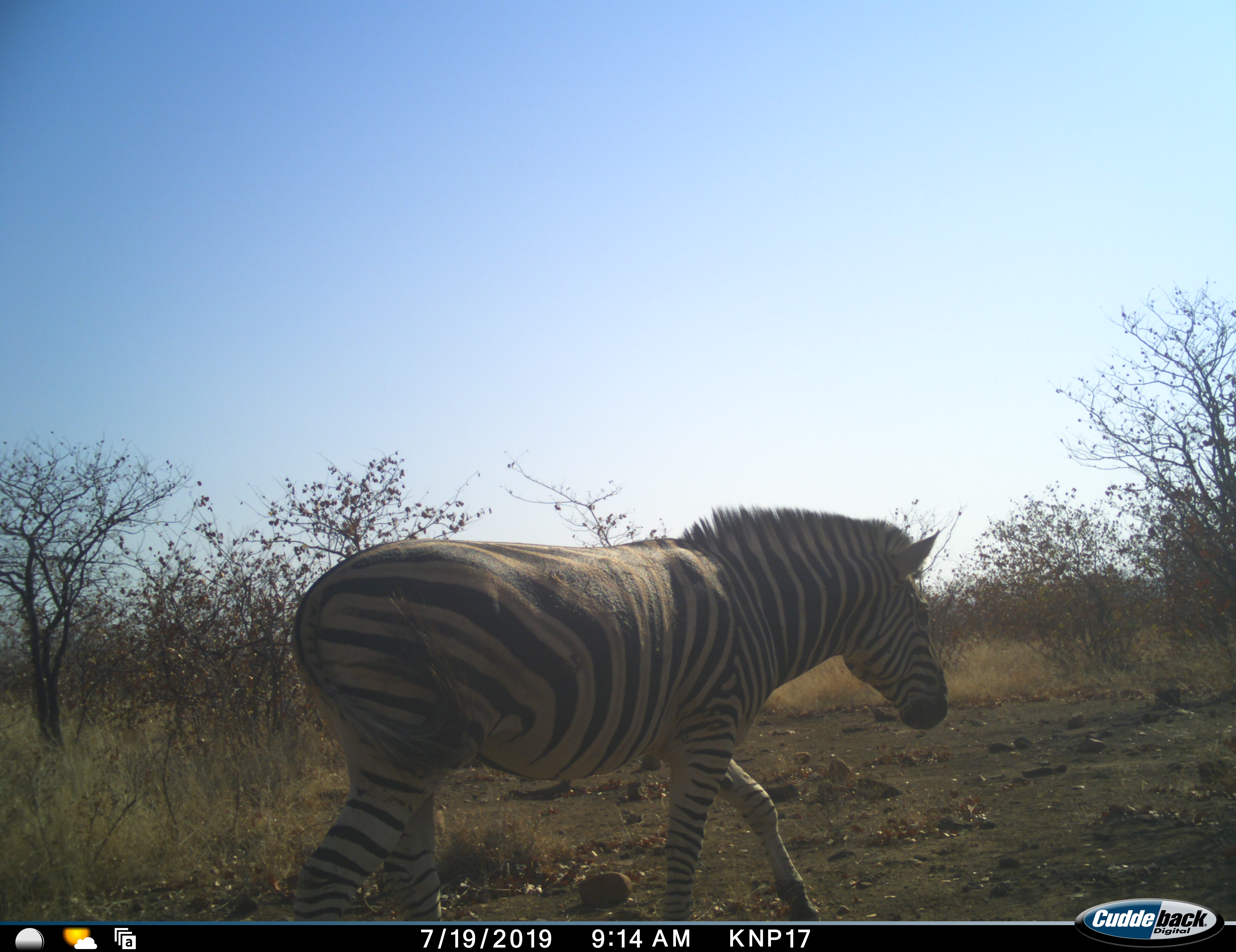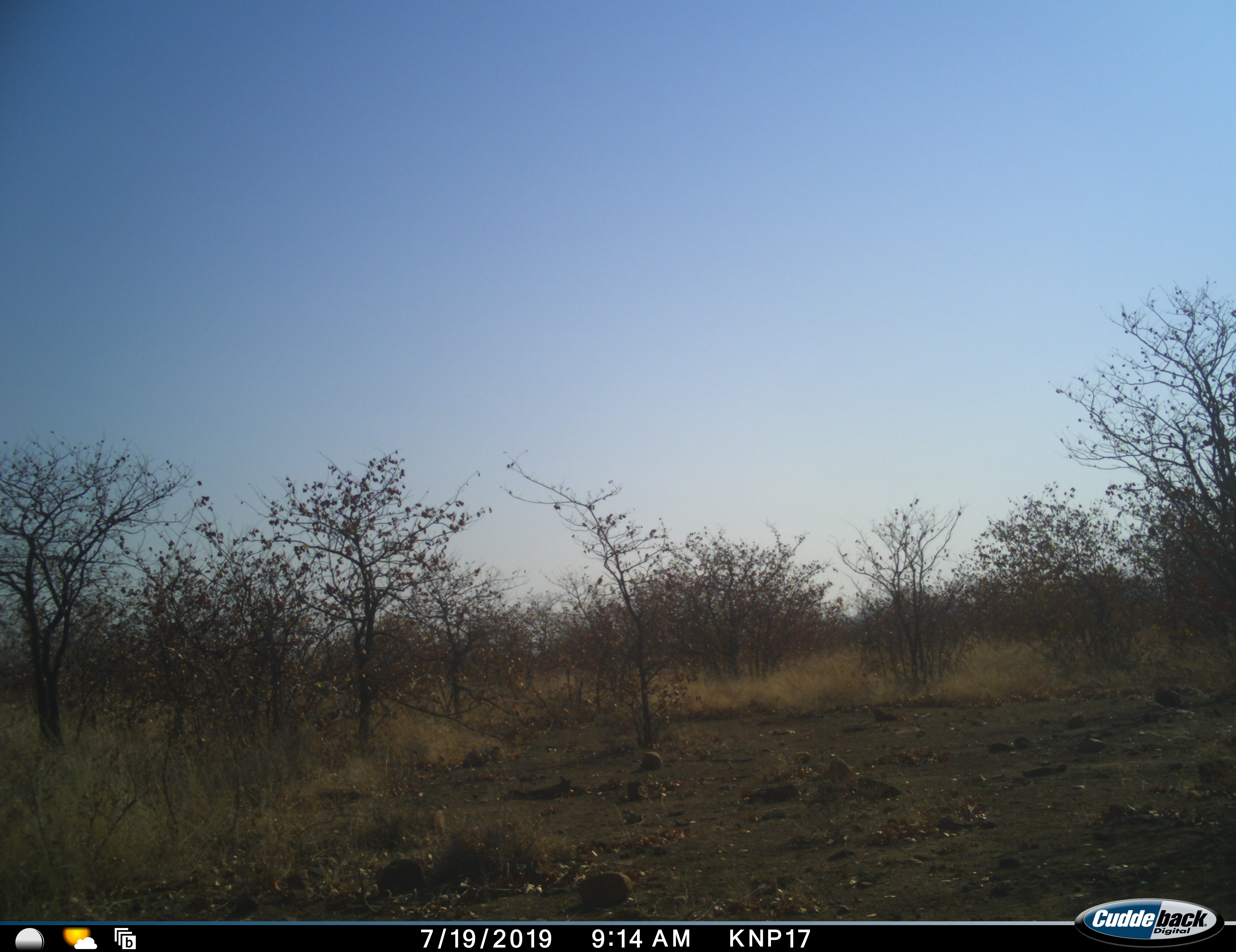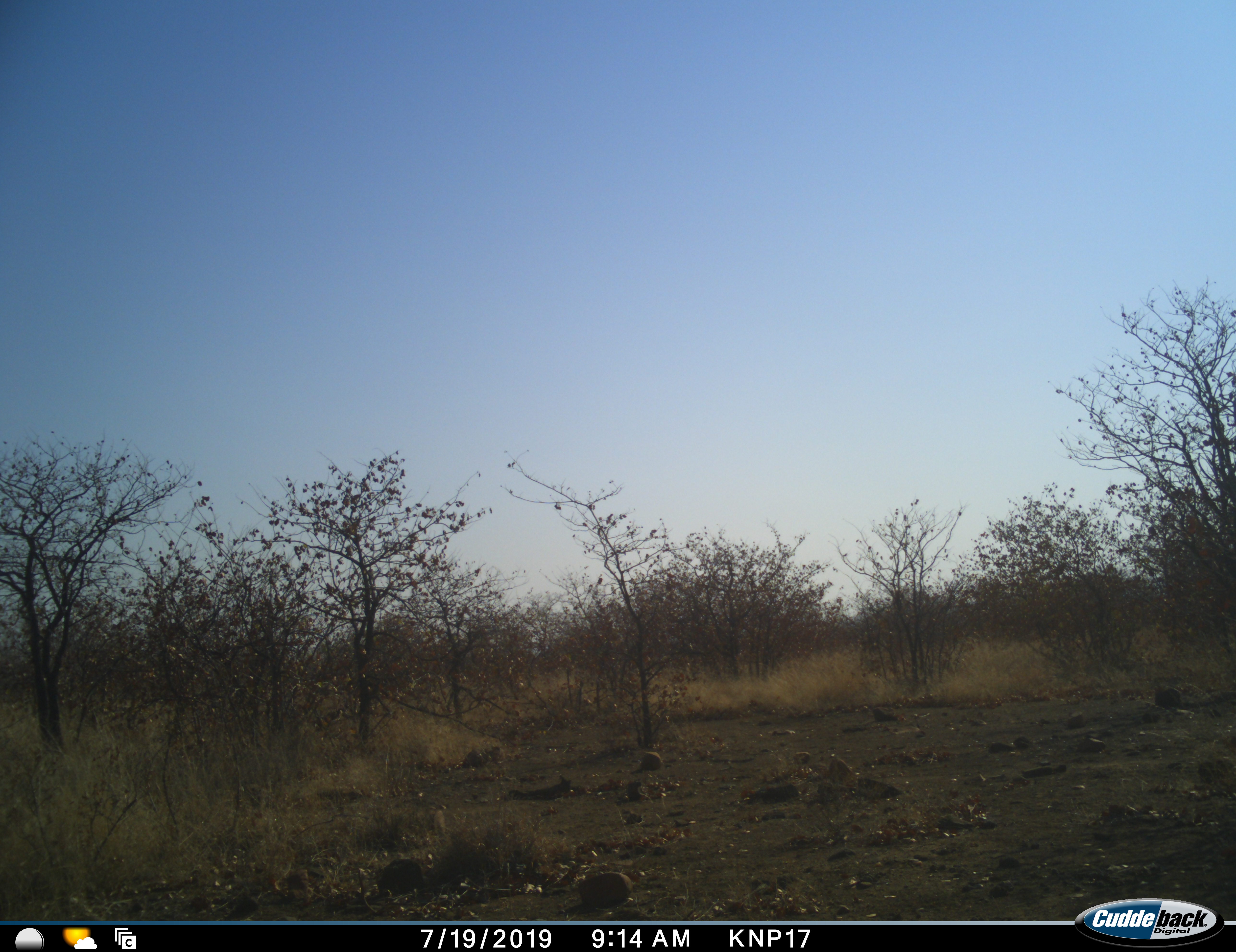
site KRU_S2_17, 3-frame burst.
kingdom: Animalia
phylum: Chordata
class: Mammalia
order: Perissodactyla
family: Equidae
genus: Equus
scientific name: Equus quagga burchellii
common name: burchell's zebra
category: zebraburchells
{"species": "zebraburchells (burchell's zebra) (Equus quagga burchellii)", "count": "1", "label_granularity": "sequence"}